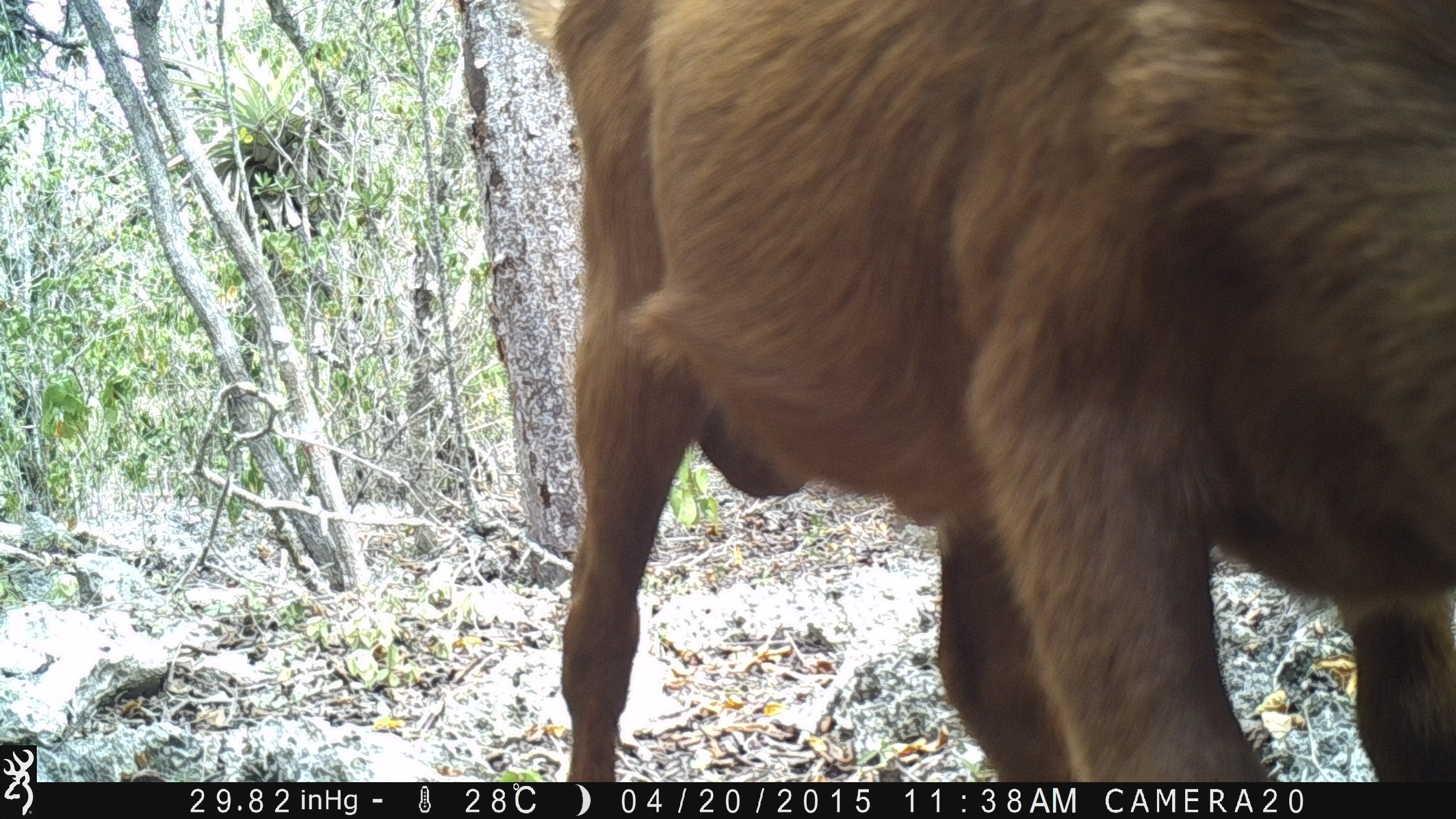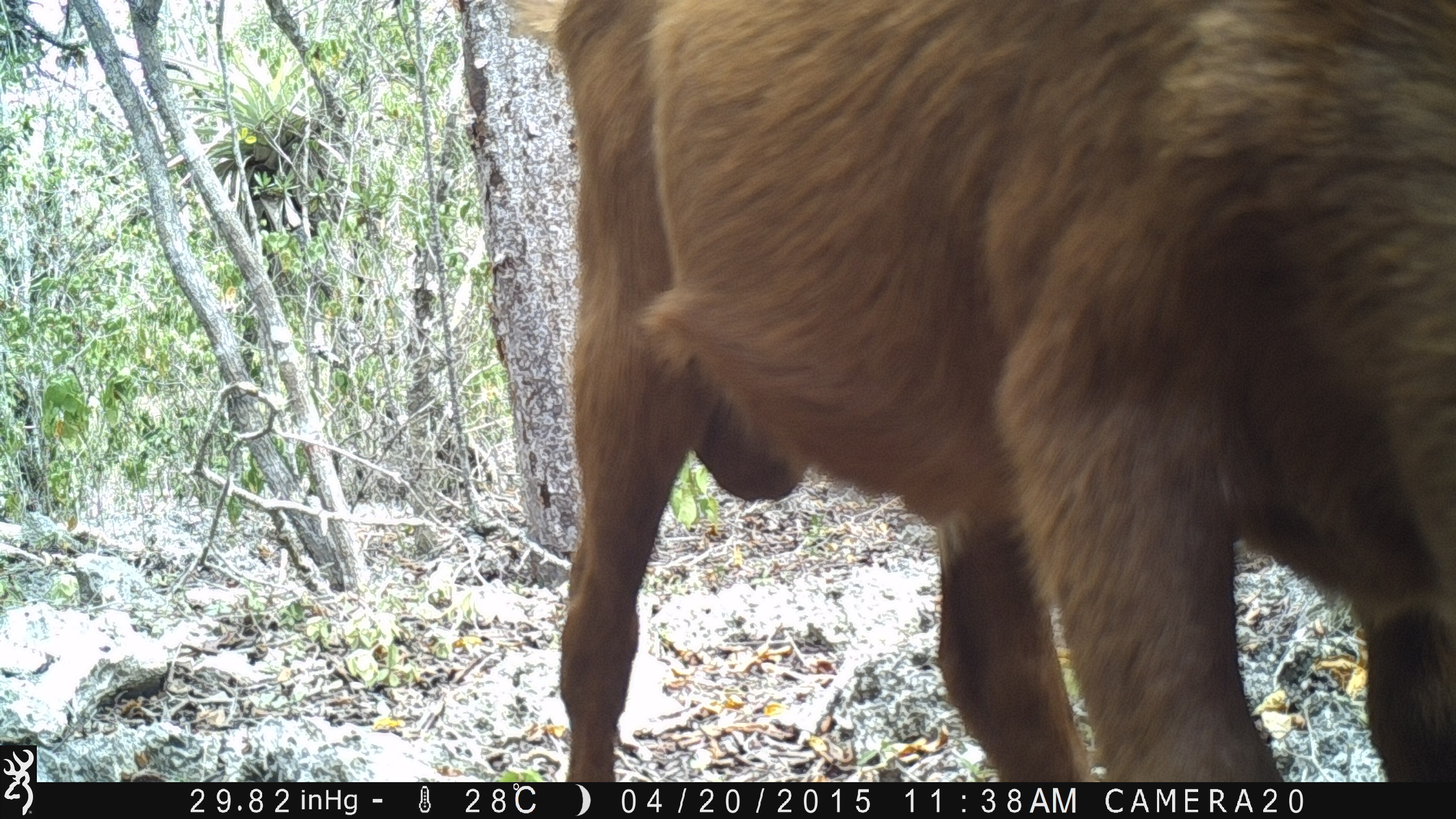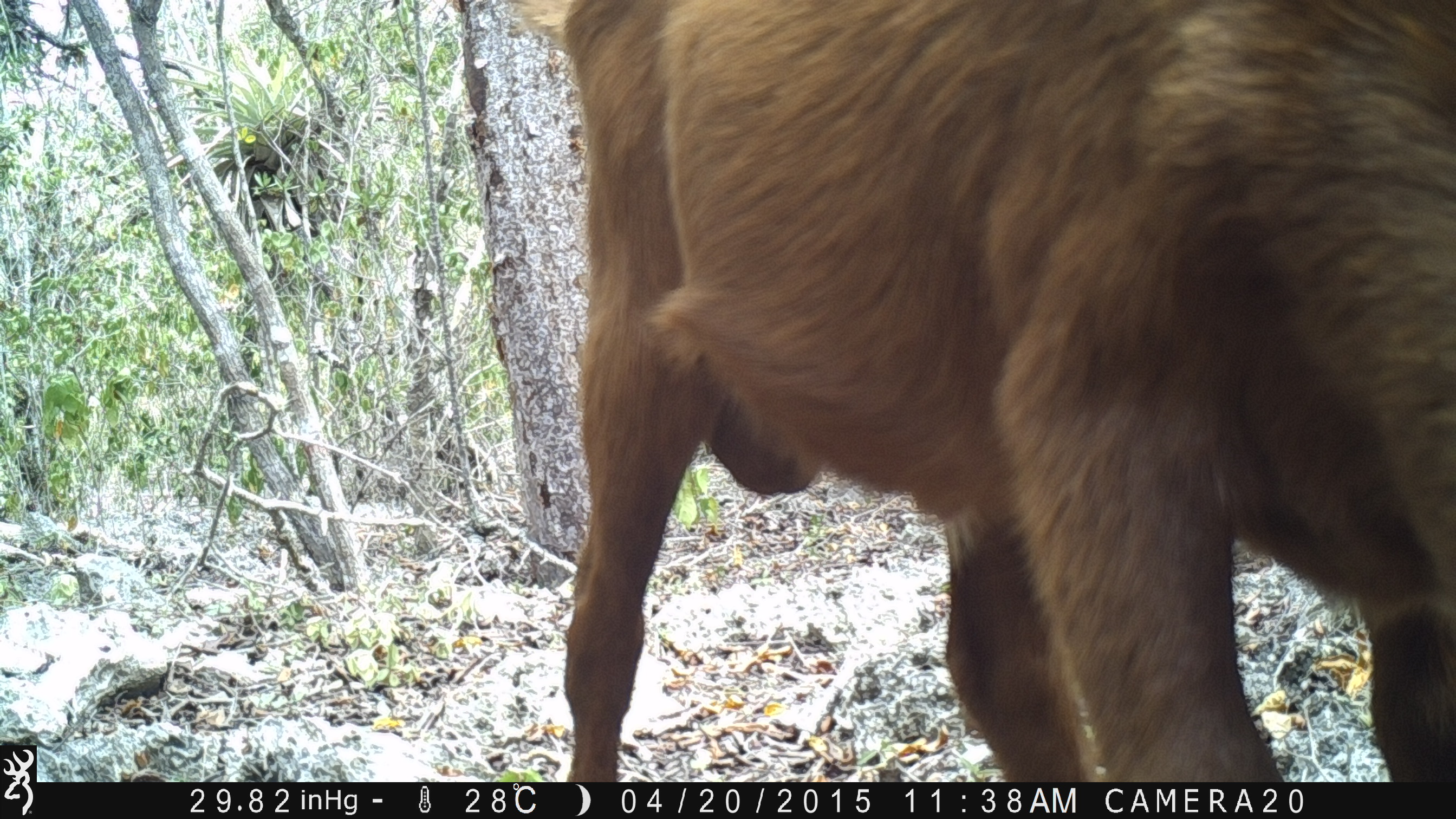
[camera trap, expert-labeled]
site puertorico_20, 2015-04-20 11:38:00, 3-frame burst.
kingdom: Animalia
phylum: Chordata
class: Mammalia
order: Artiodactyla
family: Bovidae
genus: Capra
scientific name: Capra hircus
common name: goat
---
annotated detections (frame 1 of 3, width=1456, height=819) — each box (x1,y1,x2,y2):
goat: (499,5,1454,784)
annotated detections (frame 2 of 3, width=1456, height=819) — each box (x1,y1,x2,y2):
goat: (488,1,1447,786)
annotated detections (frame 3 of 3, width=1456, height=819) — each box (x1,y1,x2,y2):
goat: (492,2,1447,784)